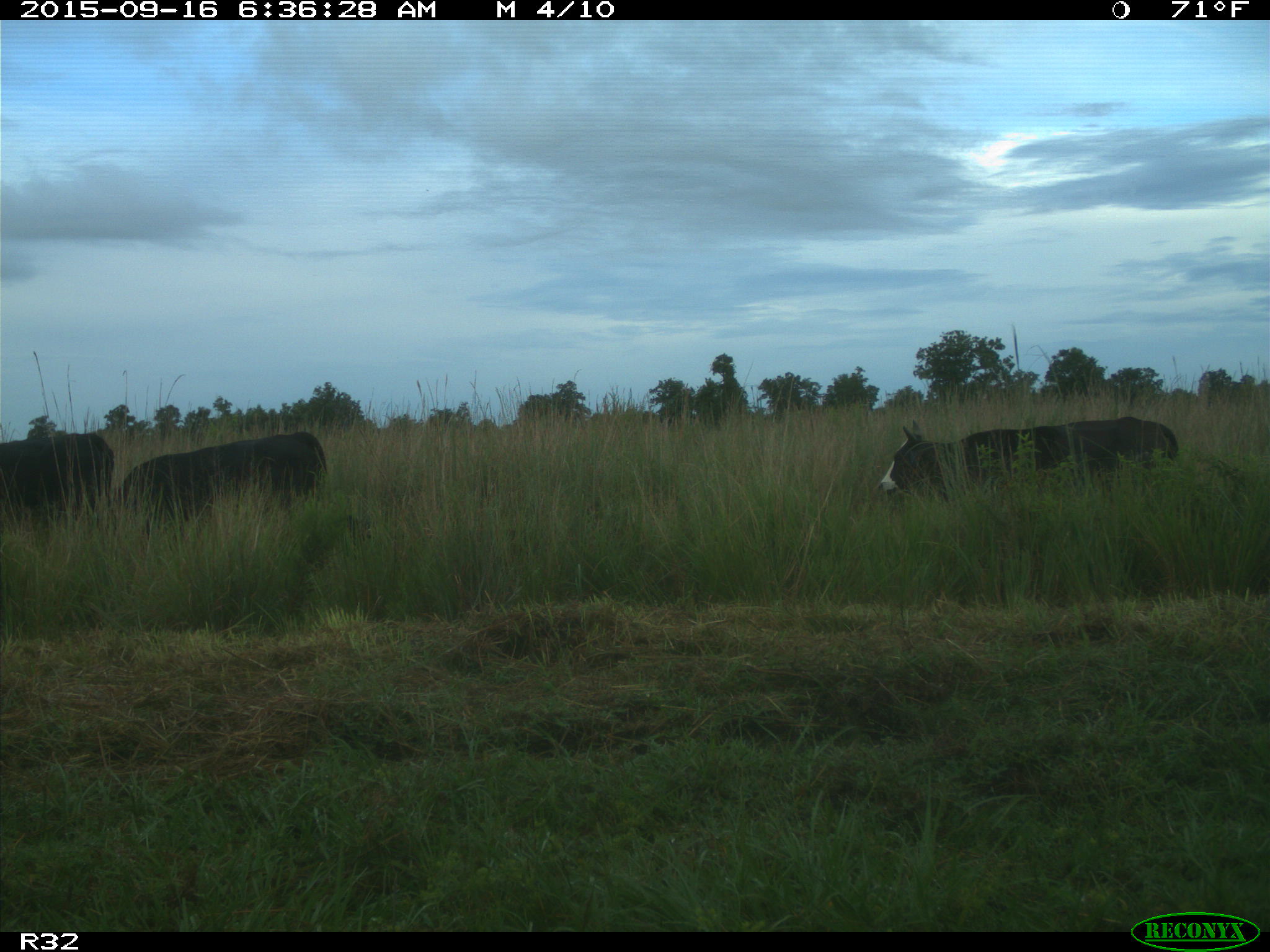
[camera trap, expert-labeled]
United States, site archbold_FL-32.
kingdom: Animalia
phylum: Chordata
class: Mammalia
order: Artiodactyla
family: Bovidae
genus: Bos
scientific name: Bos taurus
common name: domestic cow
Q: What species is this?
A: Bos taurus (domestic cow).